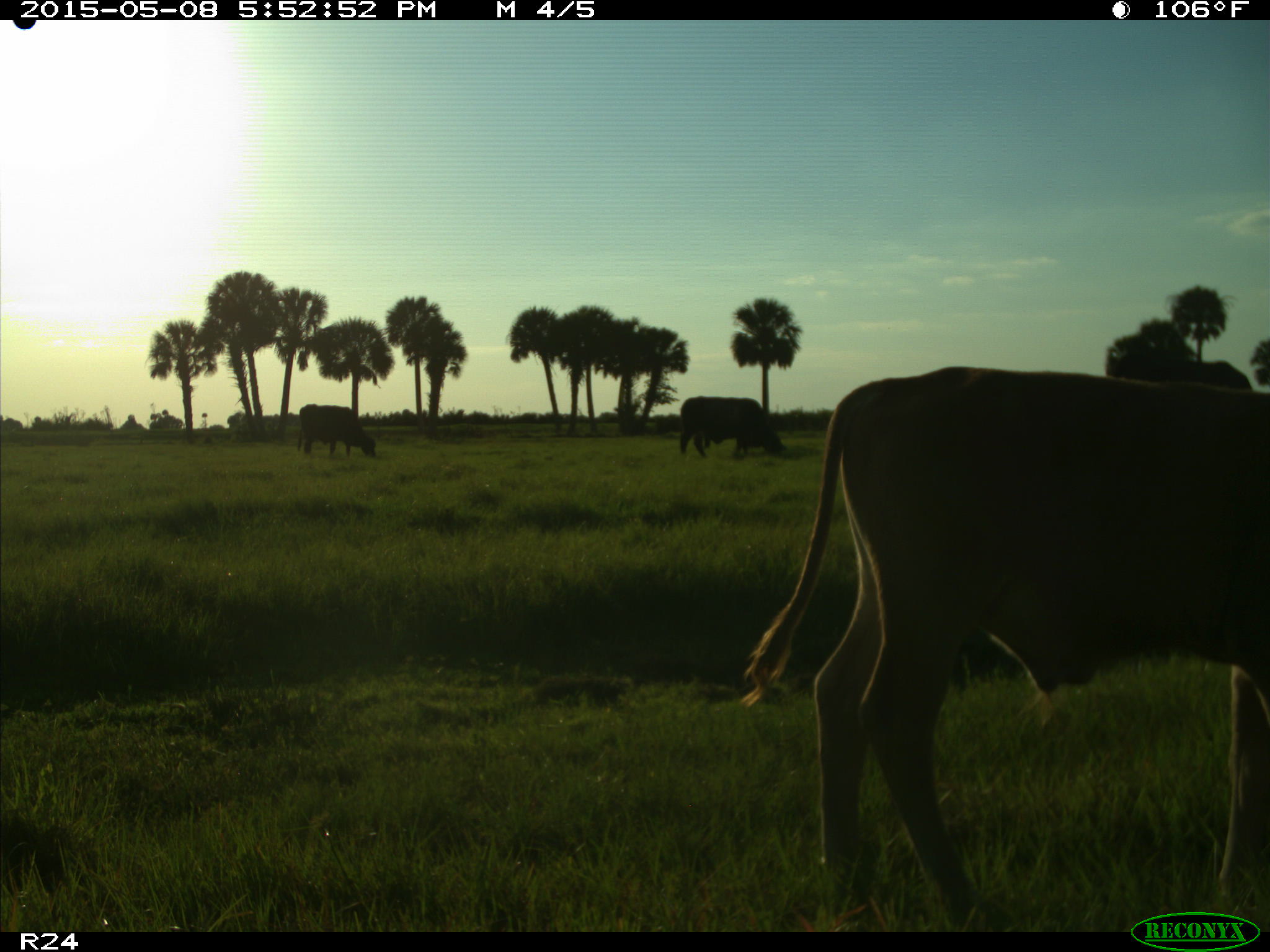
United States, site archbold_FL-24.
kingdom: Animalia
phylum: Chordata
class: Mammalia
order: Artiodactyla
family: Bovidae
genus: Bos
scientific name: Bos taurus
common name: domestic cow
Bos taurus (domestic cow).